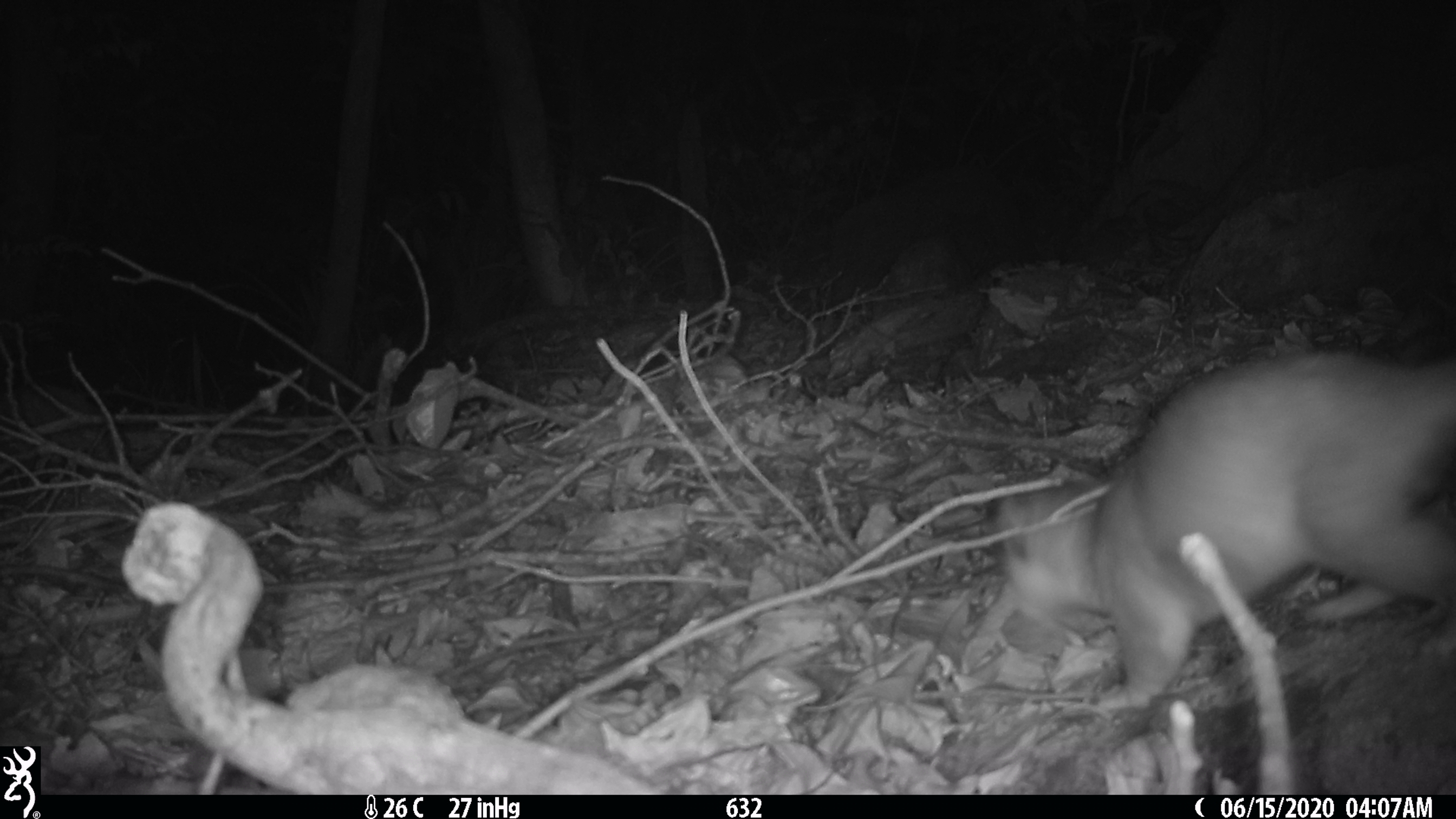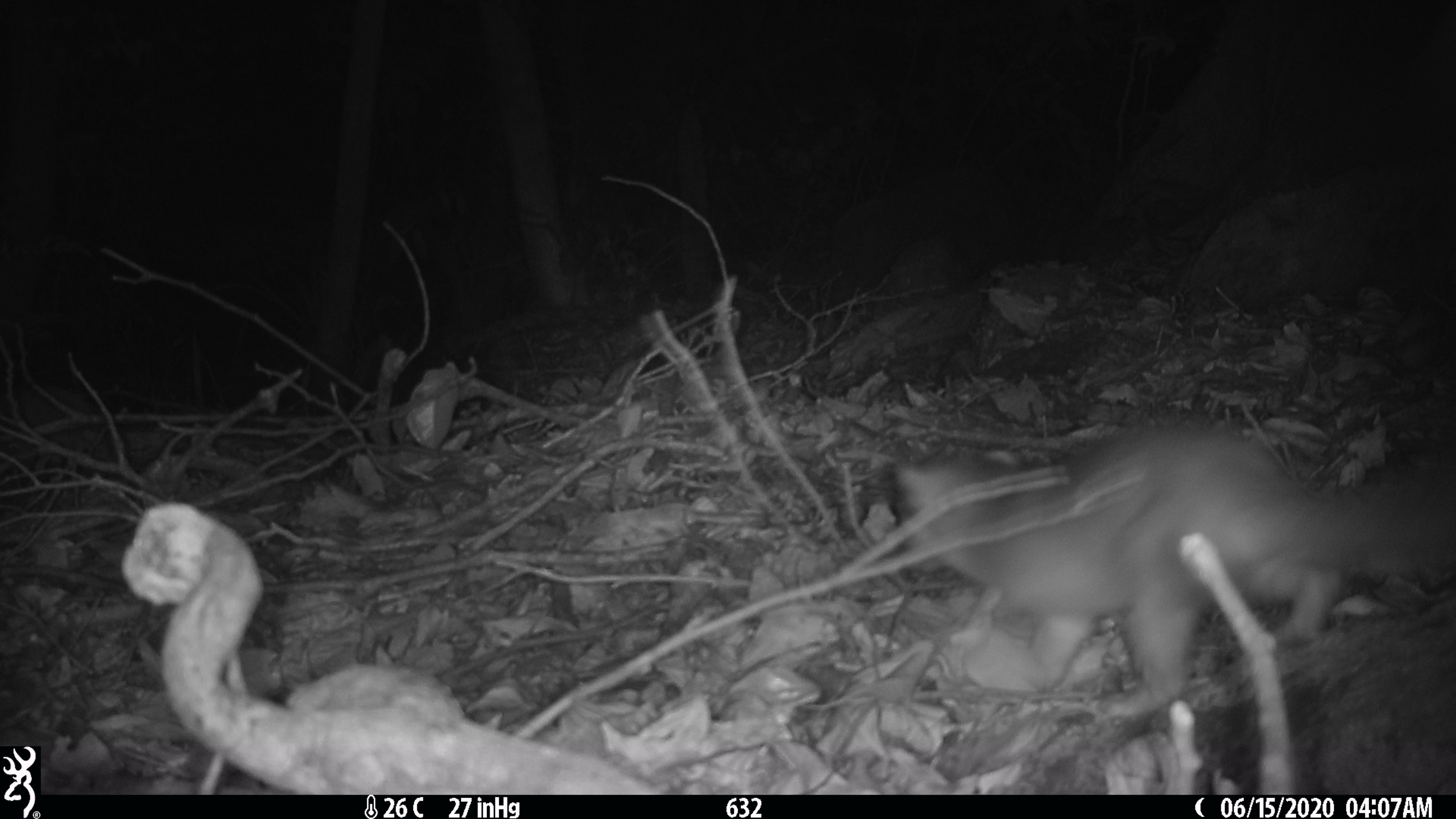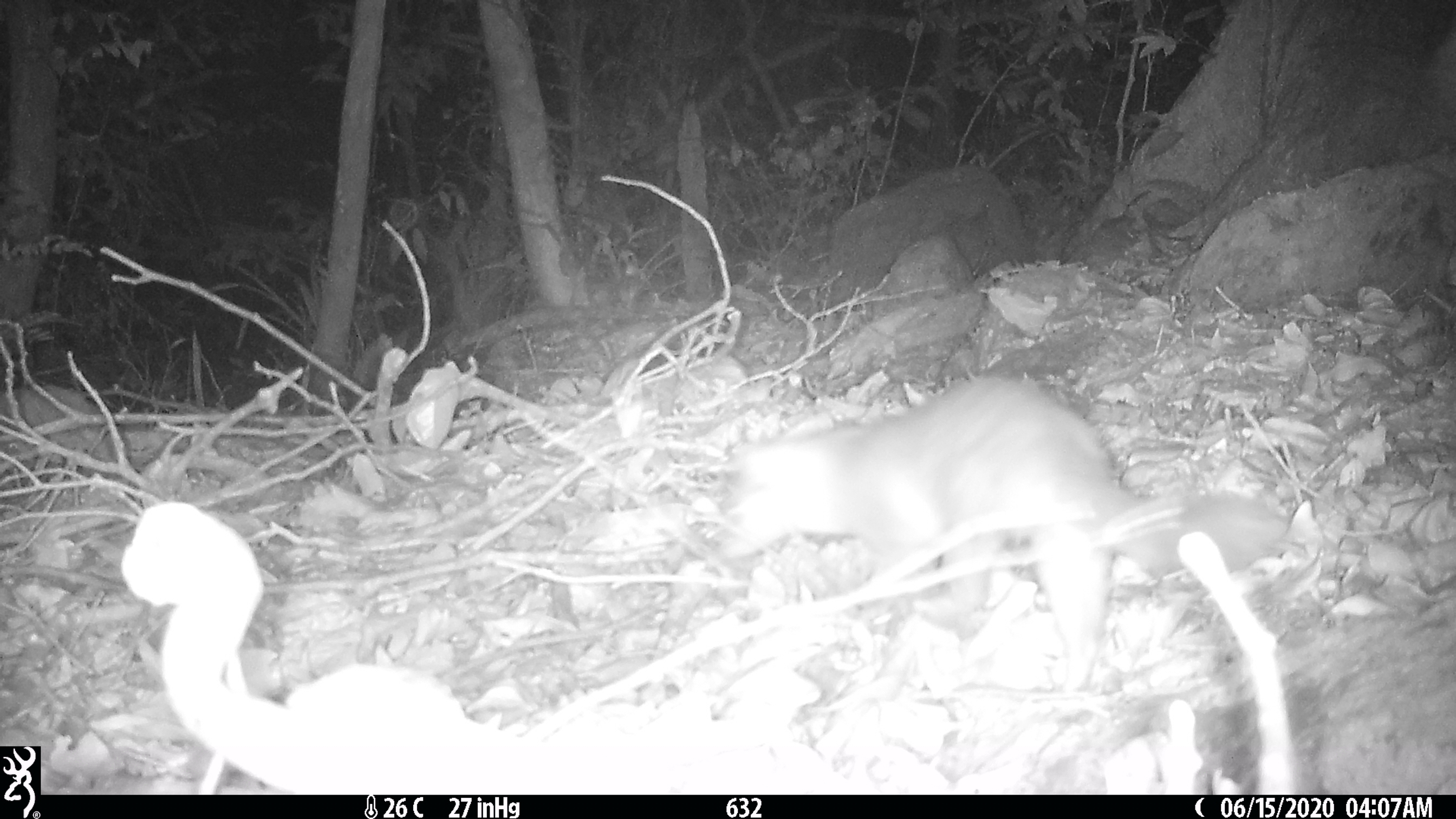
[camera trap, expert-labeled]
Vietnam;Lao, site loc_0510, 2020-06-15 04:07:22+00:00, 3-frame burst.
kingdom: Animalia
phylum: Chordata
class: Mammalia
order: Carnivora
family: Mustelidae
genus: Melogale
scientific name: Melogale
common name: ferret badger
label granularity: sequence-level